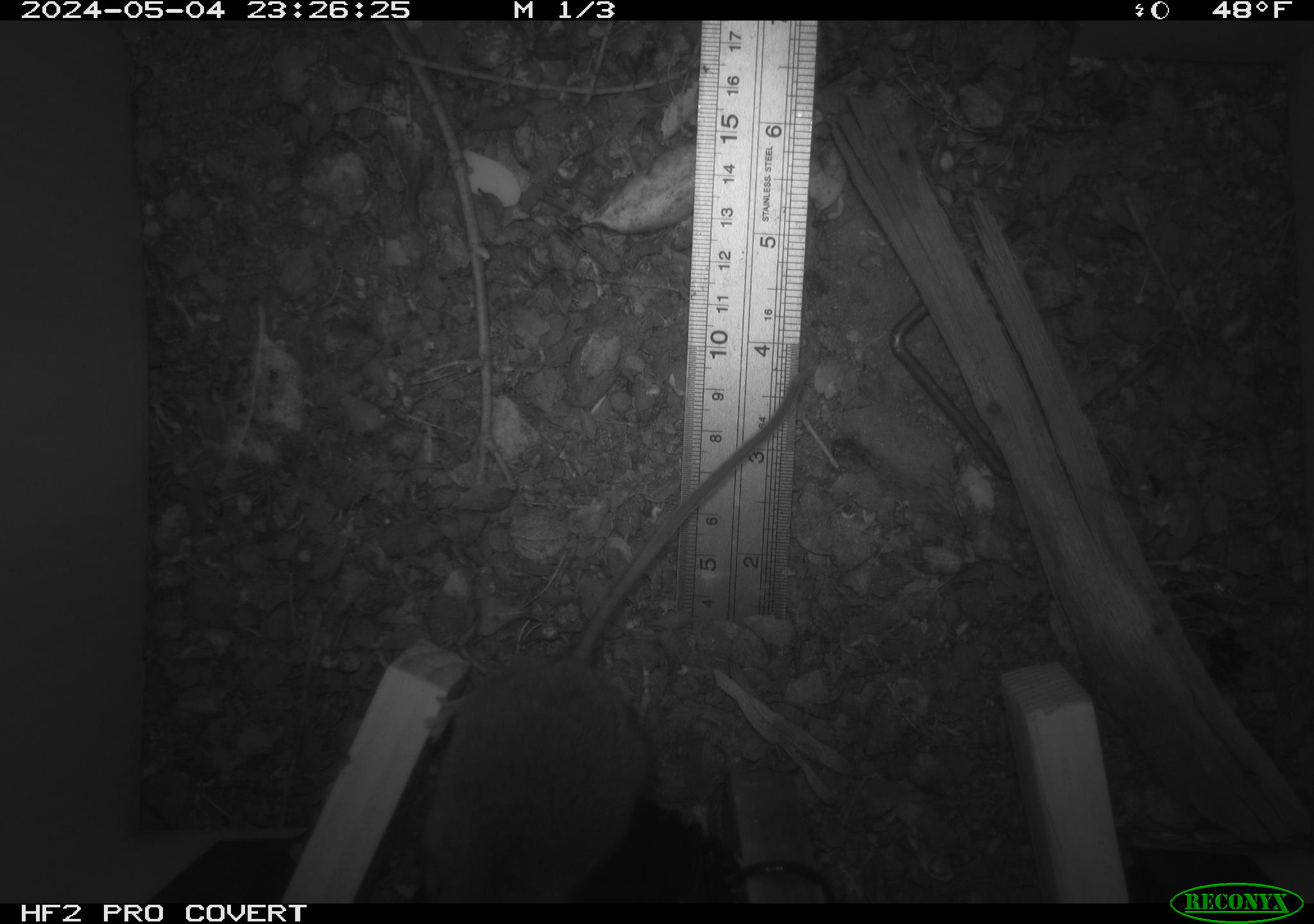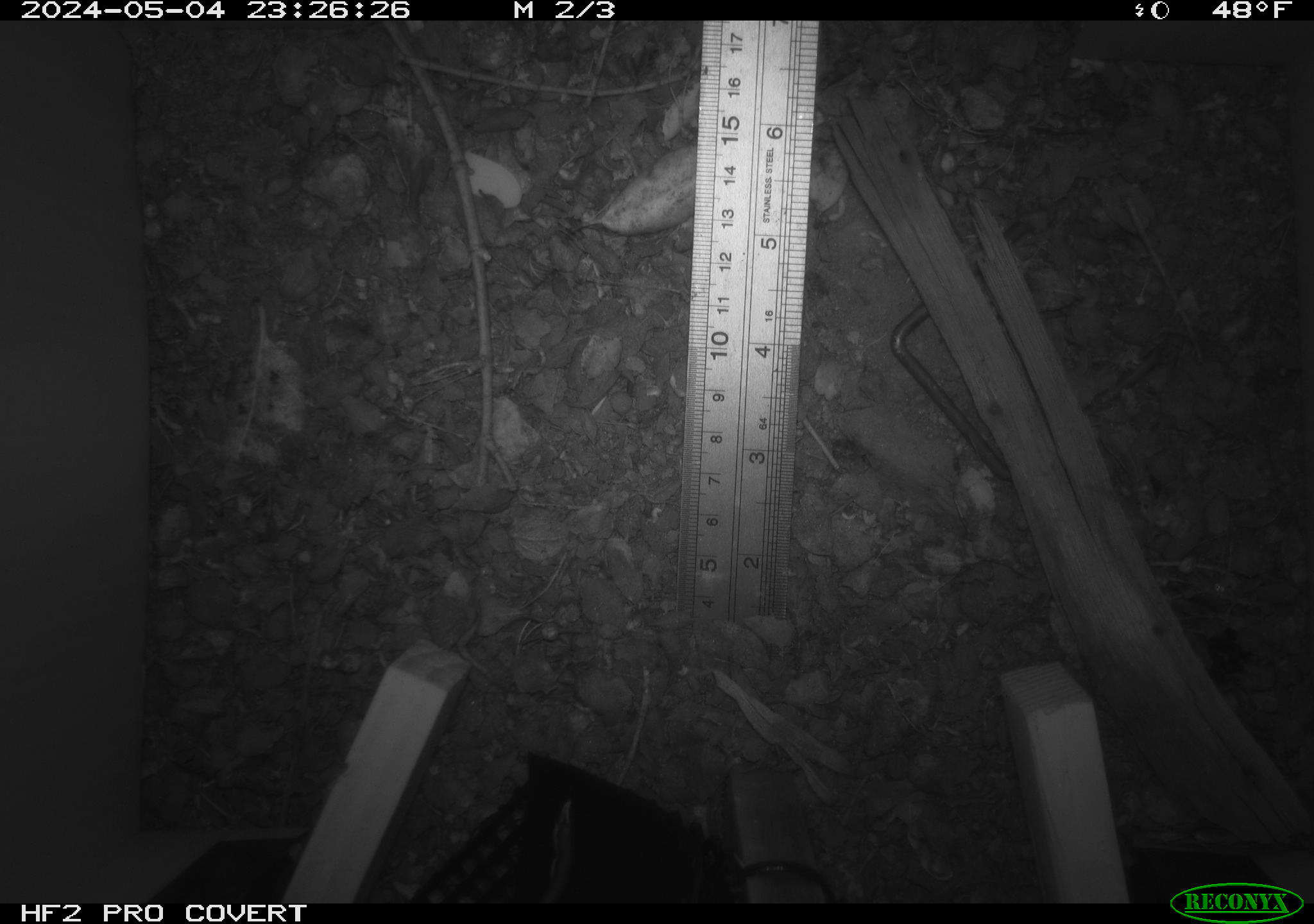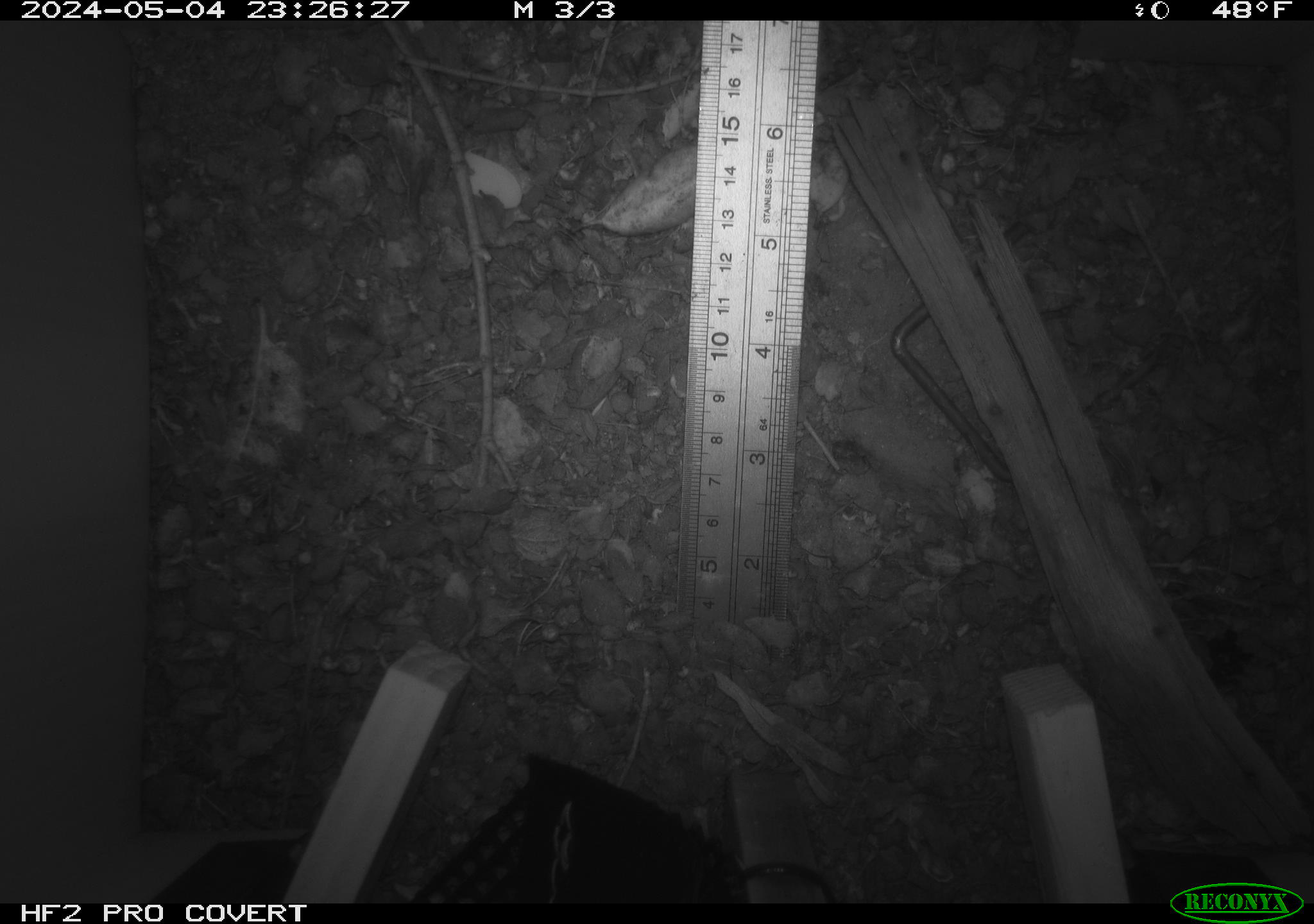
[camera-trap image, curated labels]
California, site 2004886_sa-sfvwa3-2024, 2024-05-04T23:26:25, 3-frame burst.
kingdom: Animalia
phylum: Chordata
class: Mammalia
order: Rodentia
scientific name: Rodentia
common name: mouse species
Mouse species (Rodentia).